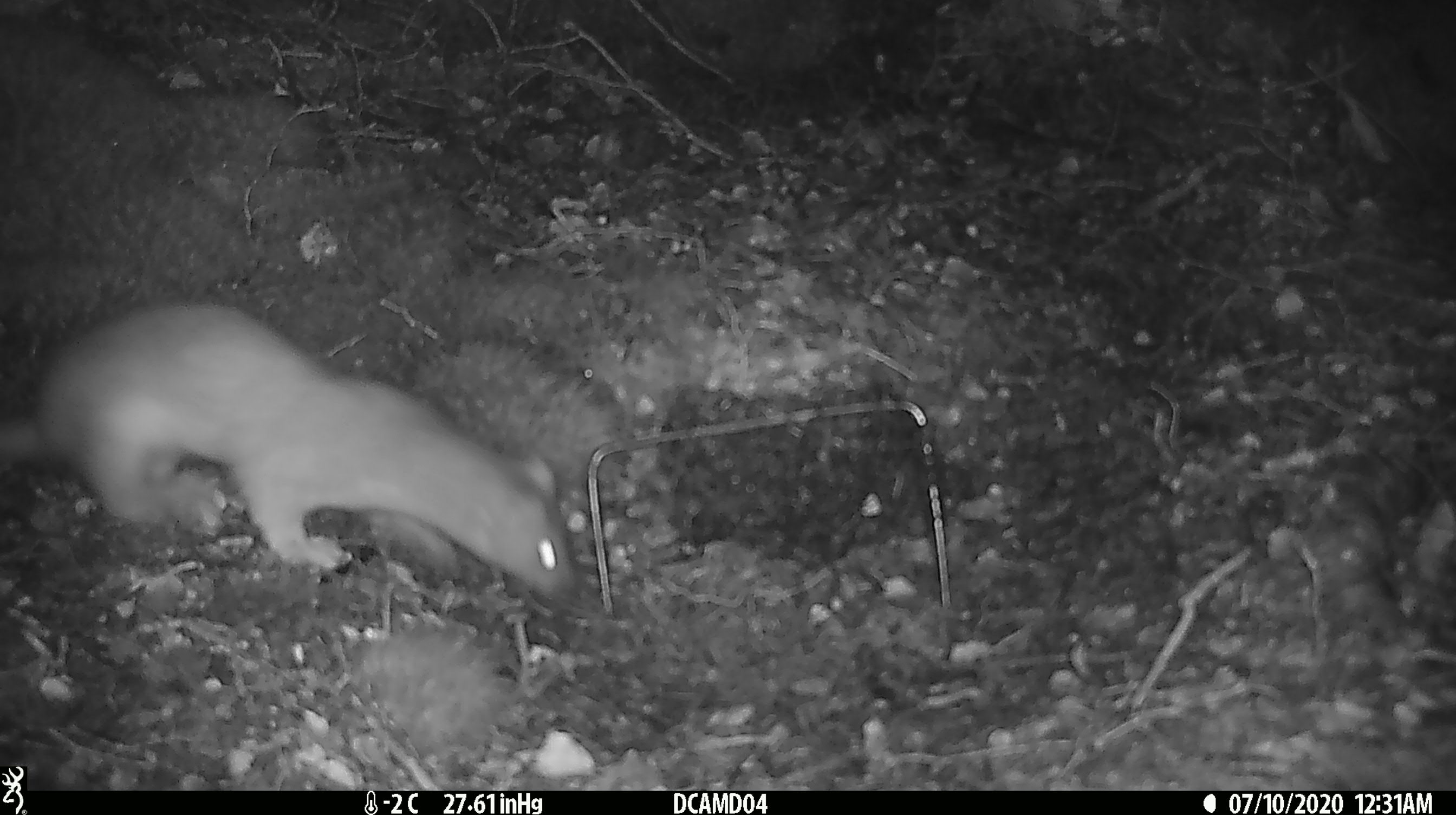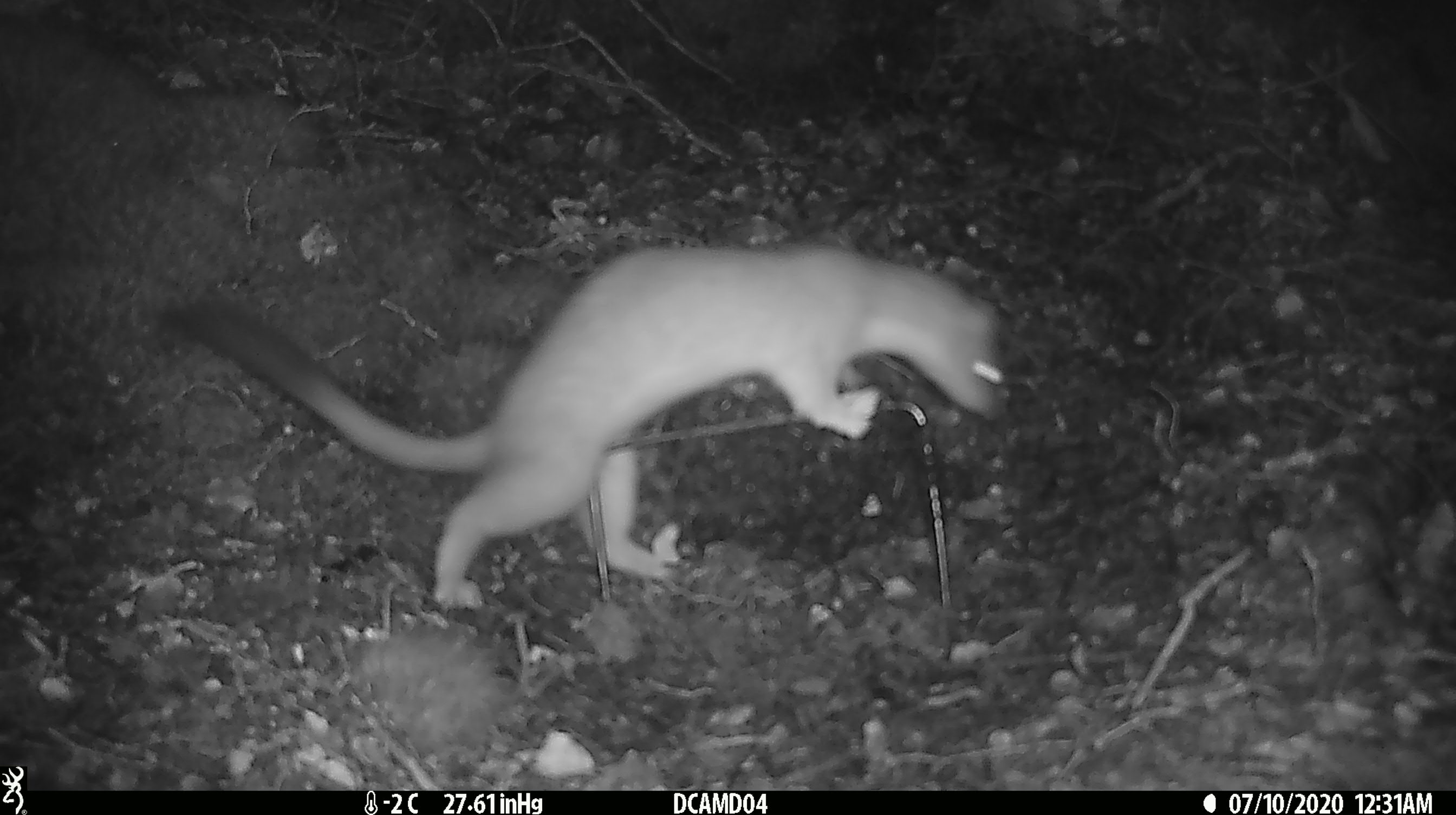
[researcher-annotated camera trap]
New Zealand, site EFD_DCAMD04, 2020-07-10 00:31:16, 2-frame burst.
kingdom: Animalia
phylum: Chordata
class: Mammalia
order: Carnivora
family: Mustelidae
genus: Mustela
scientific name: Mustela erminea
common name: stoat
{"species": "stoat (Mustela erminea)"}